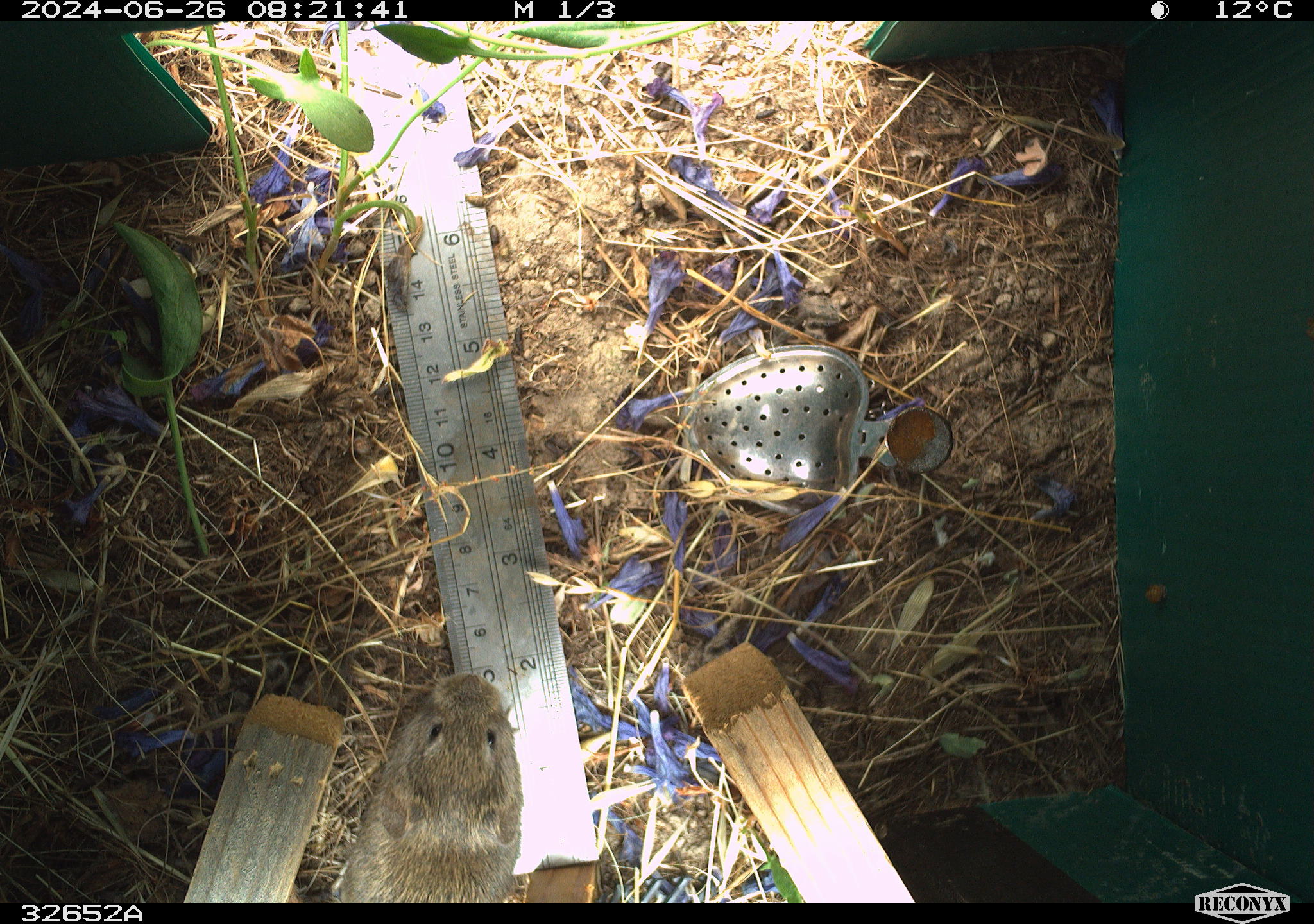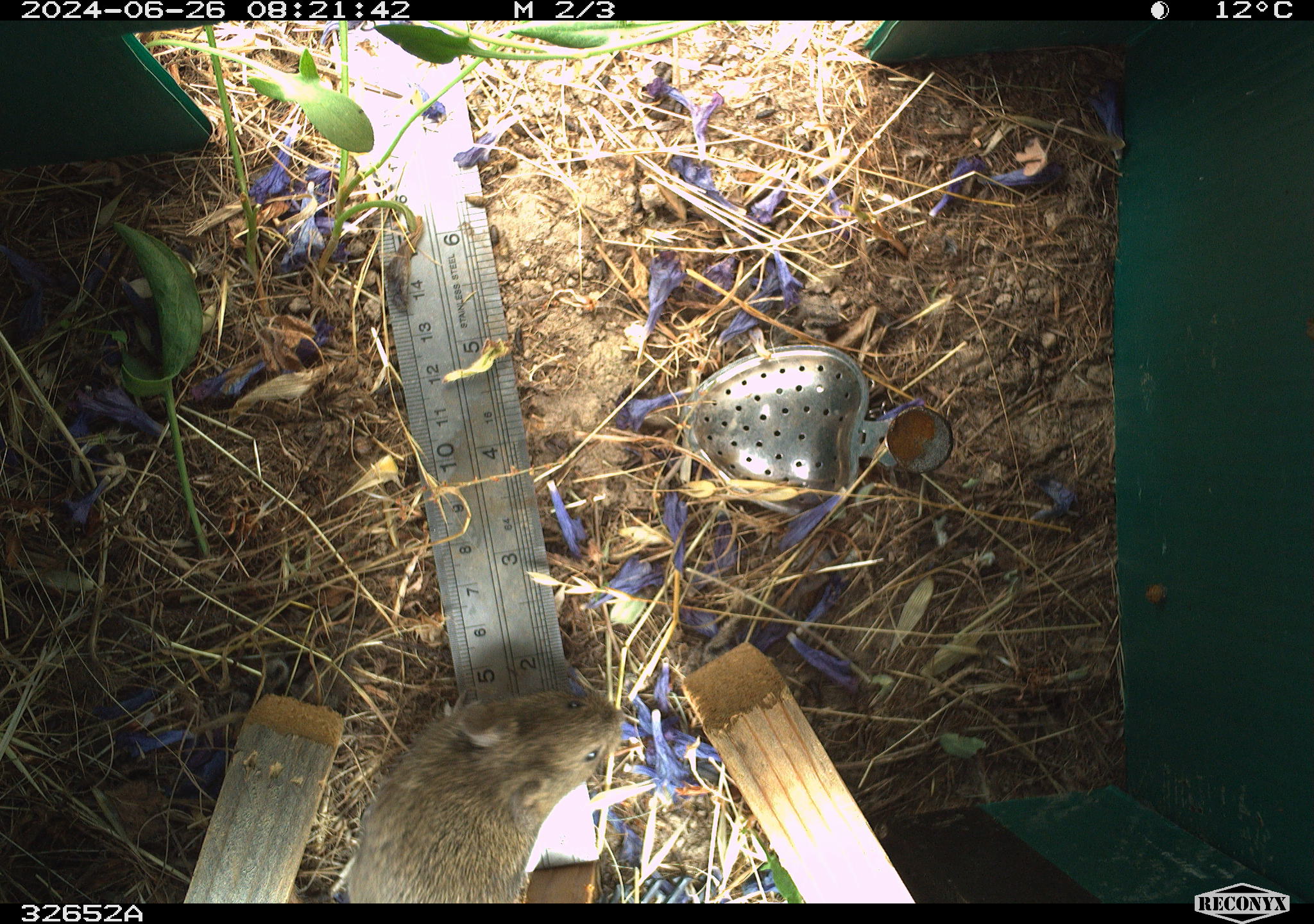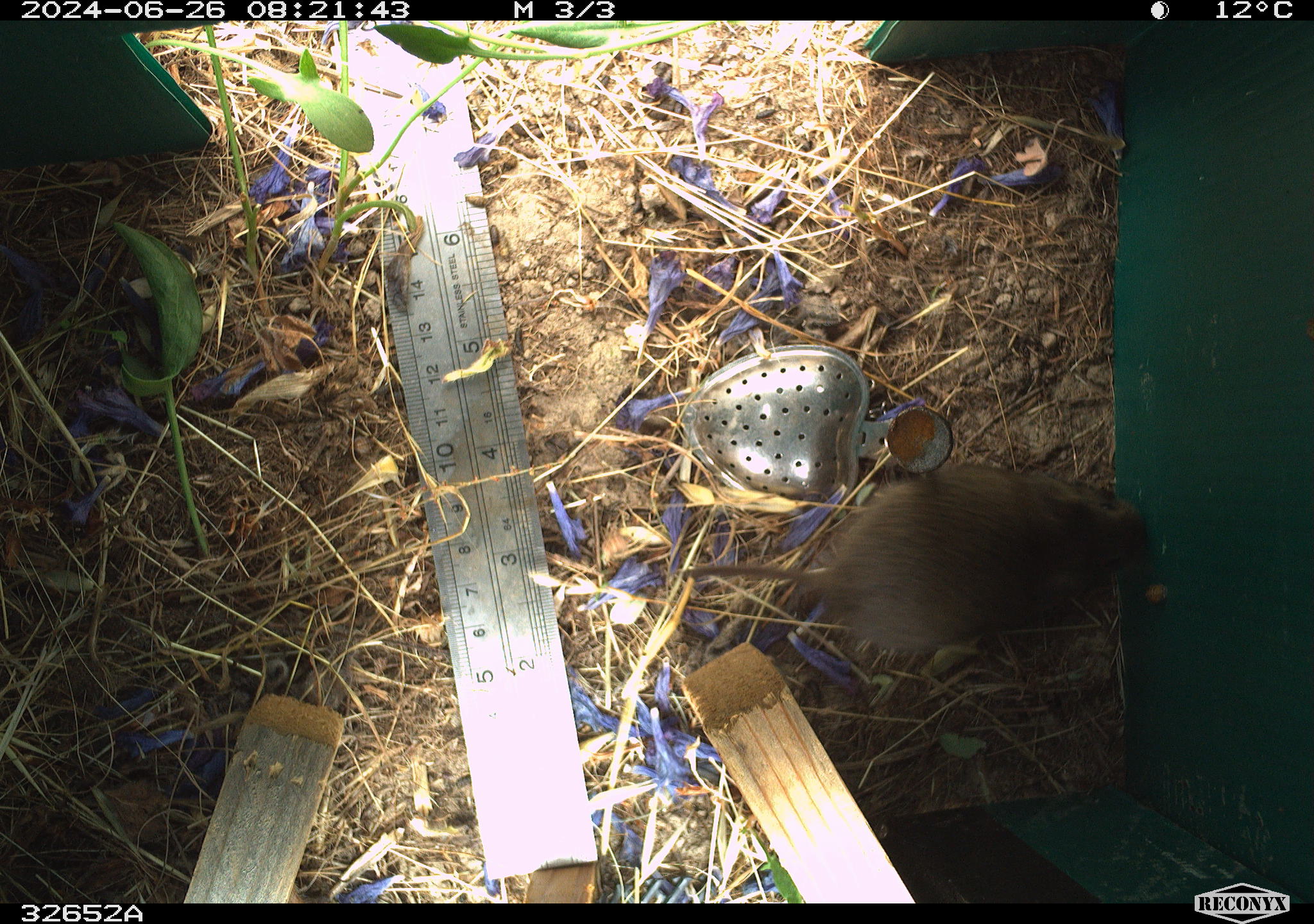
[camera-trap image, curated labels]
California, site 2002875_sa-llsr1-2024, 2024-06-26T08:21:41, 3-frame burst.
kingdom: Animalia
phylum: Chordata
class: Mammalia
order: Rodentia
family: Cricetidae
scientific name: Arvicolinae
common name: voles, lemmings, and muskrats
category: arvicolinae subfamily